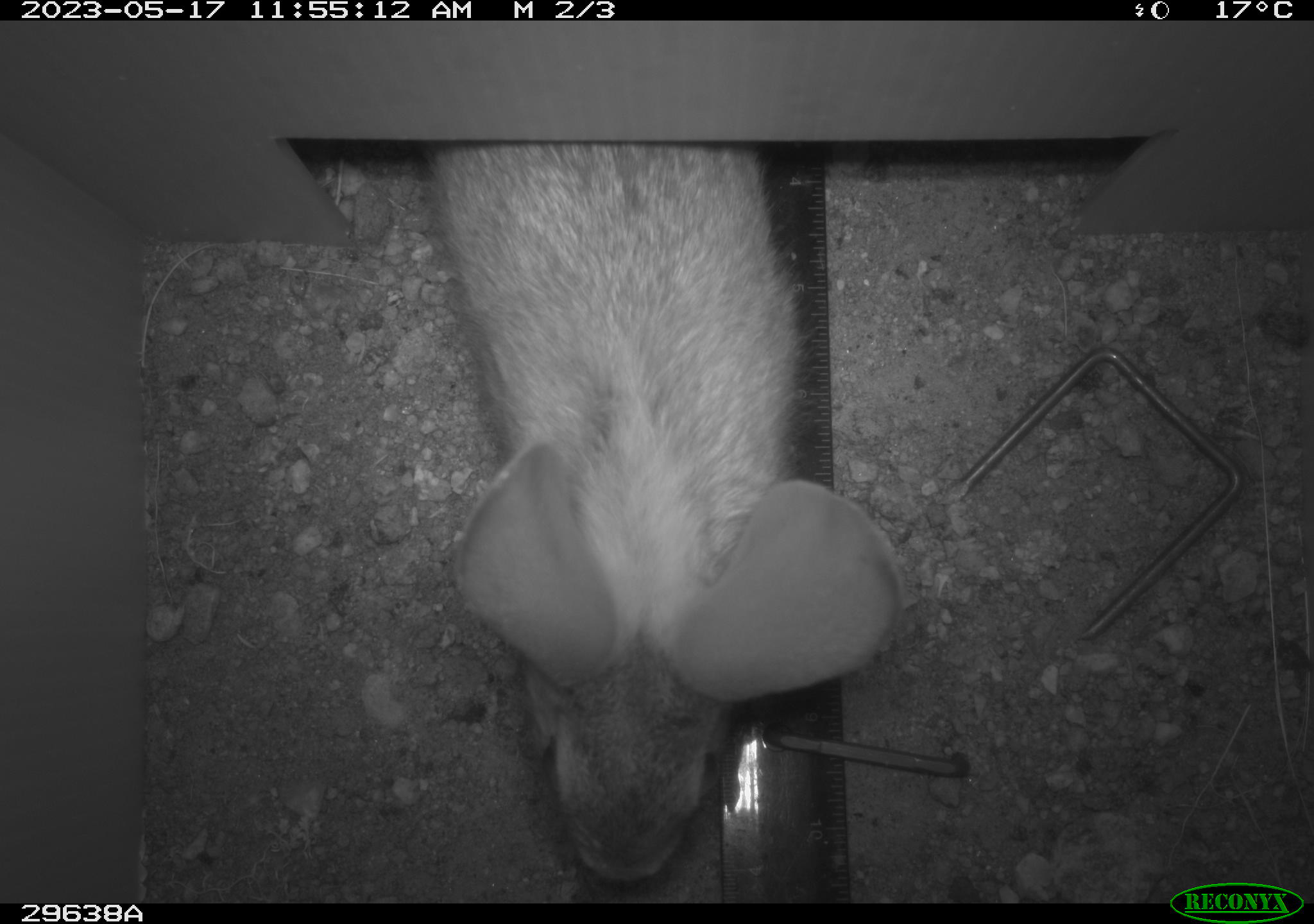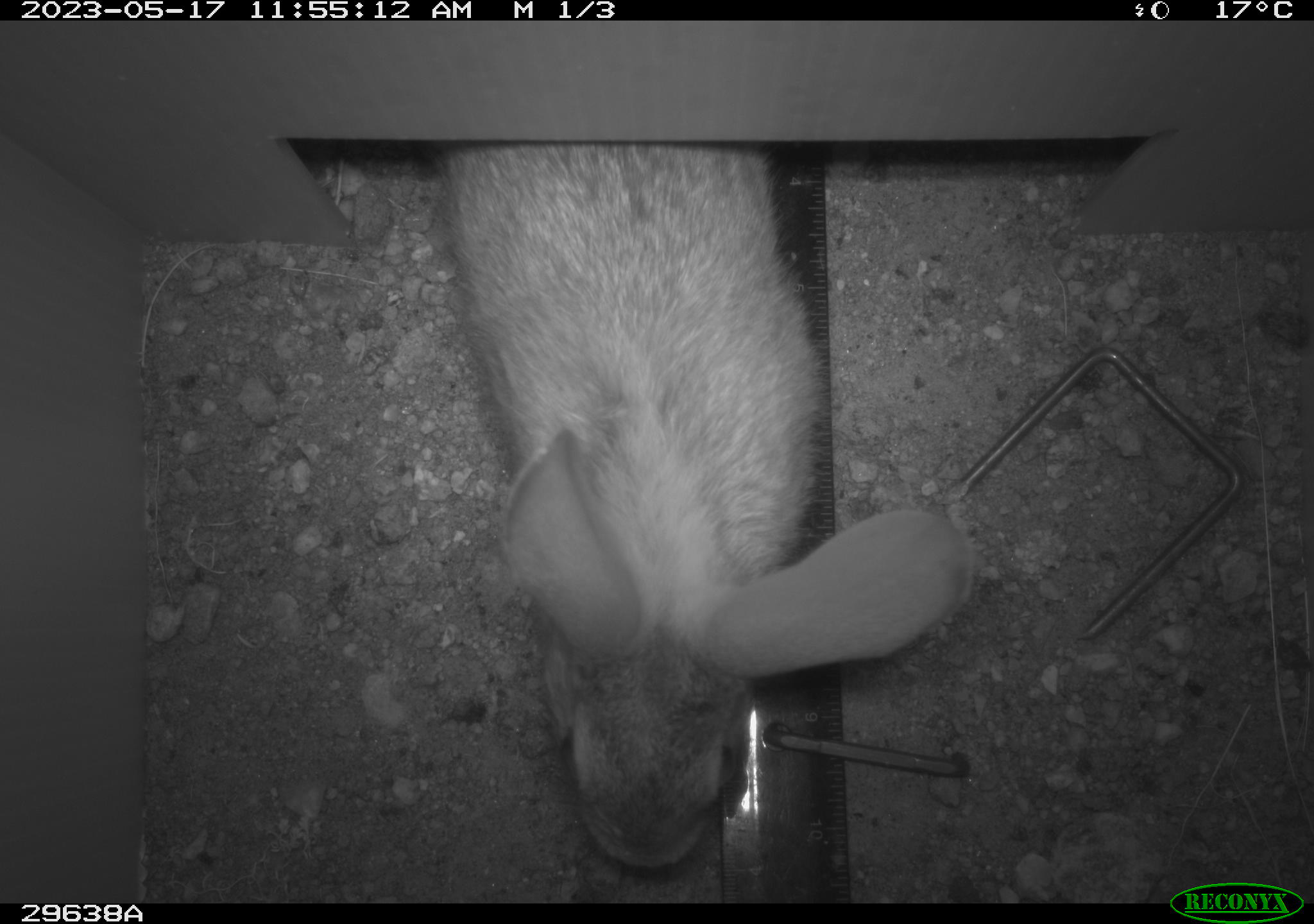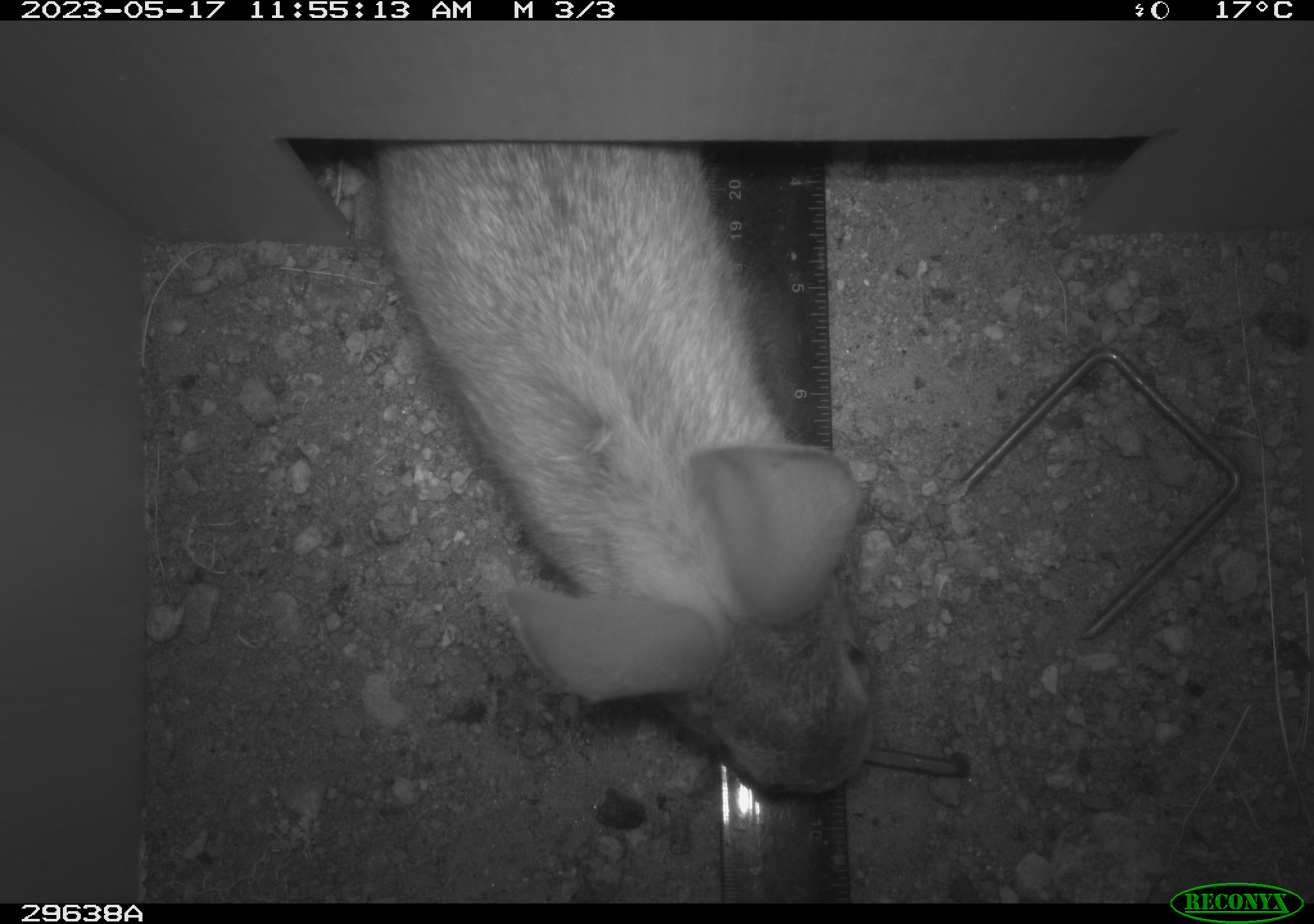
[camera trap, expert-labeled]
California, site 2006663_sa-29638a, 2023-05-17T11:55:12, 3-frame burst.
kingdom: Animalia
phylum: Chordata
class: Mammalia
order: Lagomorpha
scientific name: Lagomorpha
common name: hares, rabbits, and pikas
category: lagomorpha order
Lagomorpha order (hares, rabbits, and pikas) (Lagomorpha).